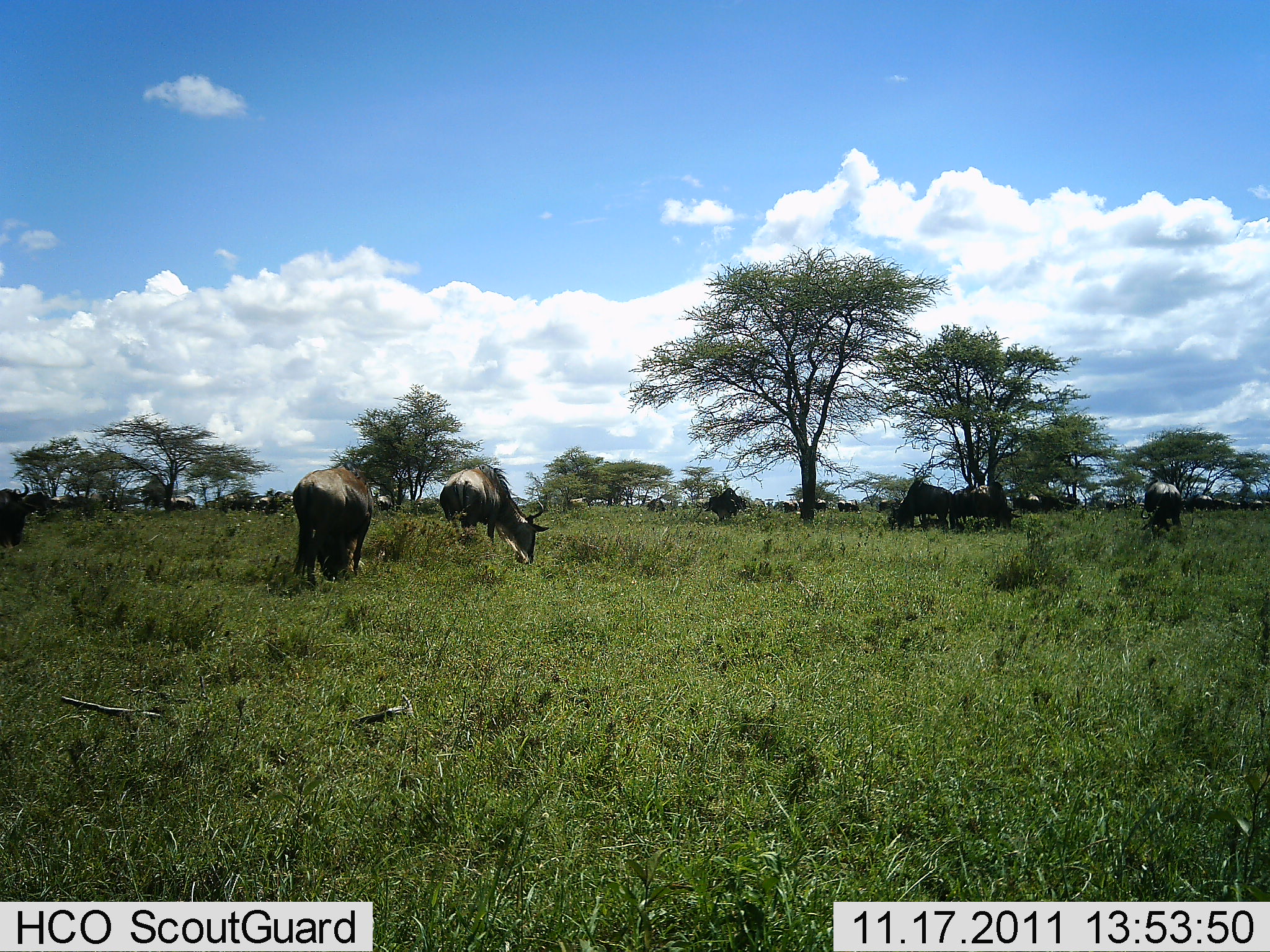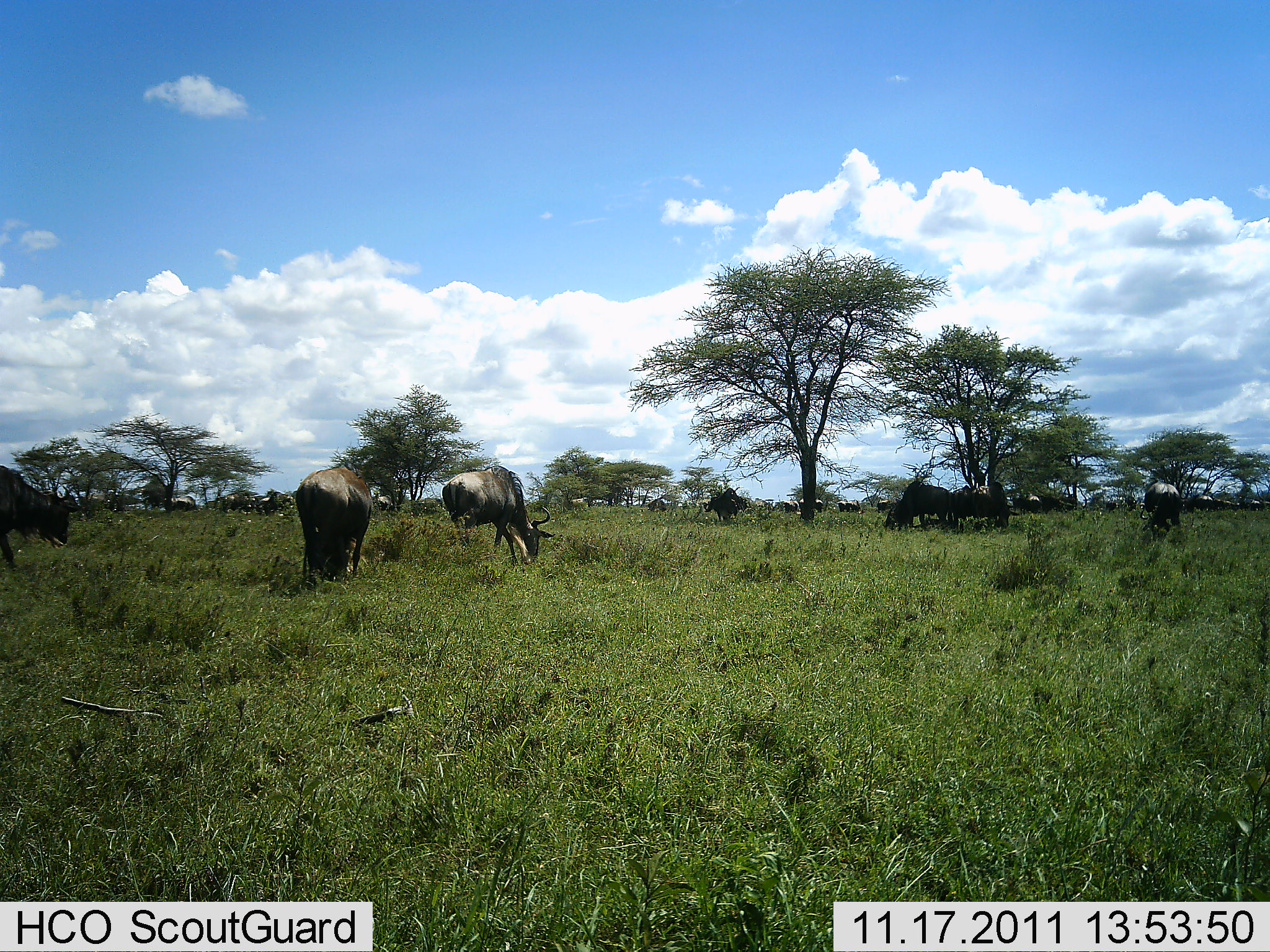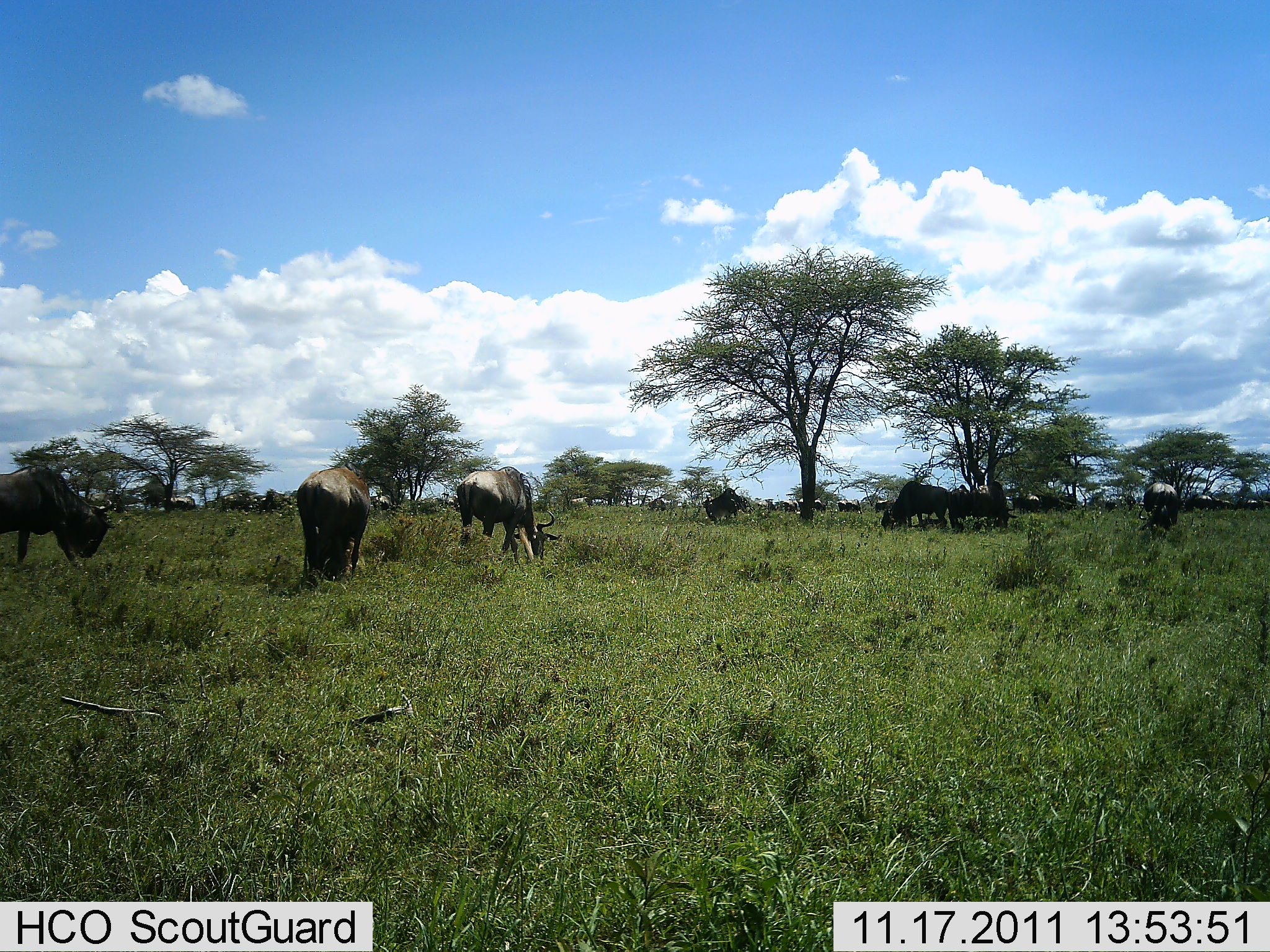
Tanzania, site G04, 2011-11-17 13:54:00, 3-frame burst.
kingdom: Animalia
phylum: Chordata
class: Mammalia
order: Artiodactyla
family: Bovidae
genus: Connochaetes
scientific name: Connochaetes taurinus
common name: blue wildebeest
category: wildebeest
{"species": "wildebeest (blue wildebeest) (Connochaetes taurinus)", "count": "11-50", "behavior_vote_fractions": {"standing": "21%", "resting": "0%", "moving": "29%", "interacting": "0%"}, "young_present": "0%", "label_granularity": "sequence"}